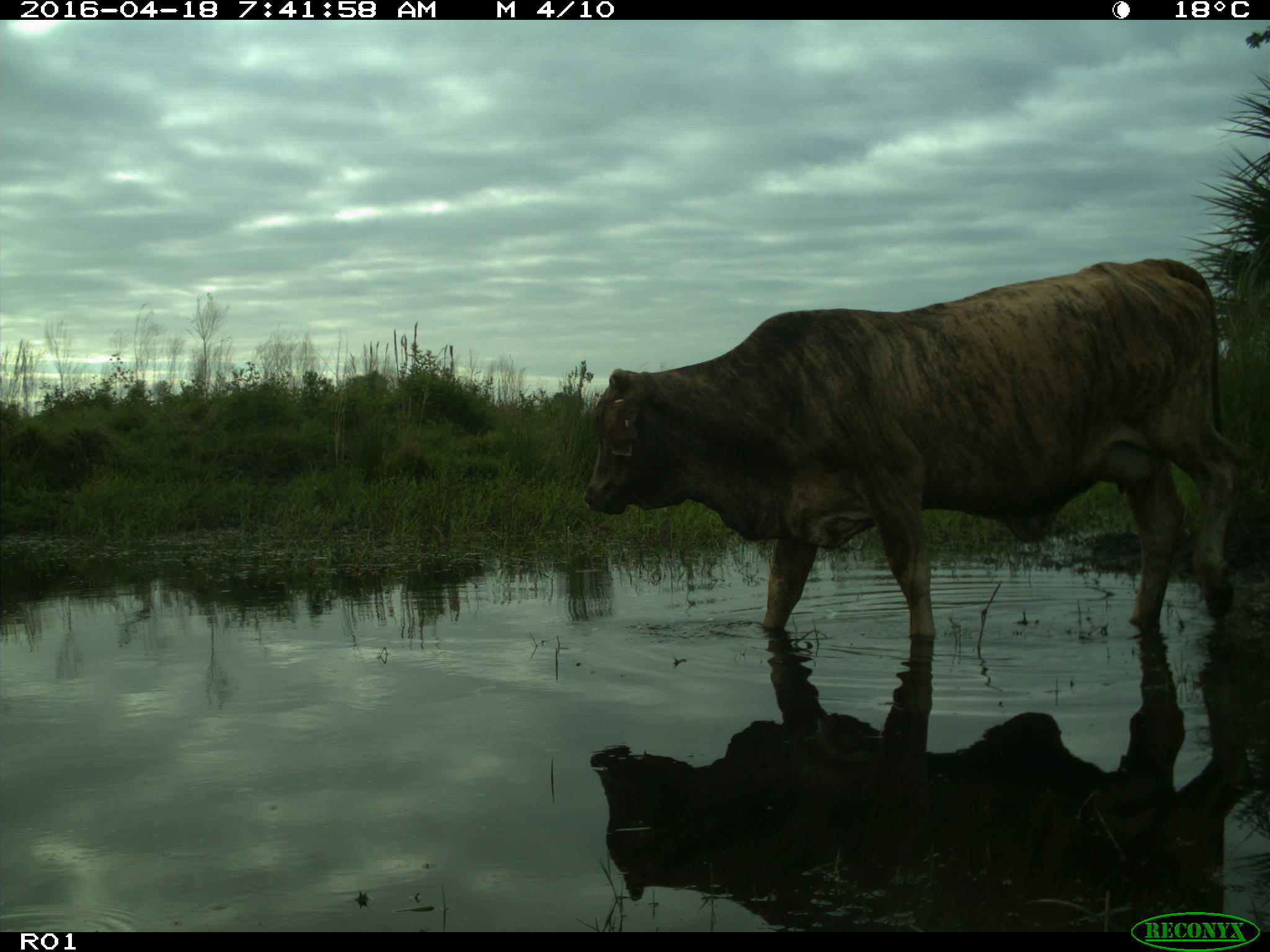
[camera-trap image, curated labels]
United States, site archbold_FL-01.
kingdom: Animalia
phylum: Chordata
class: Mammalia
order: Artiodactyla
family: Bovidae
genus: Bos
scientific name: Bos taurus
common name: domestic cow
Bos taurus (domestic cow).